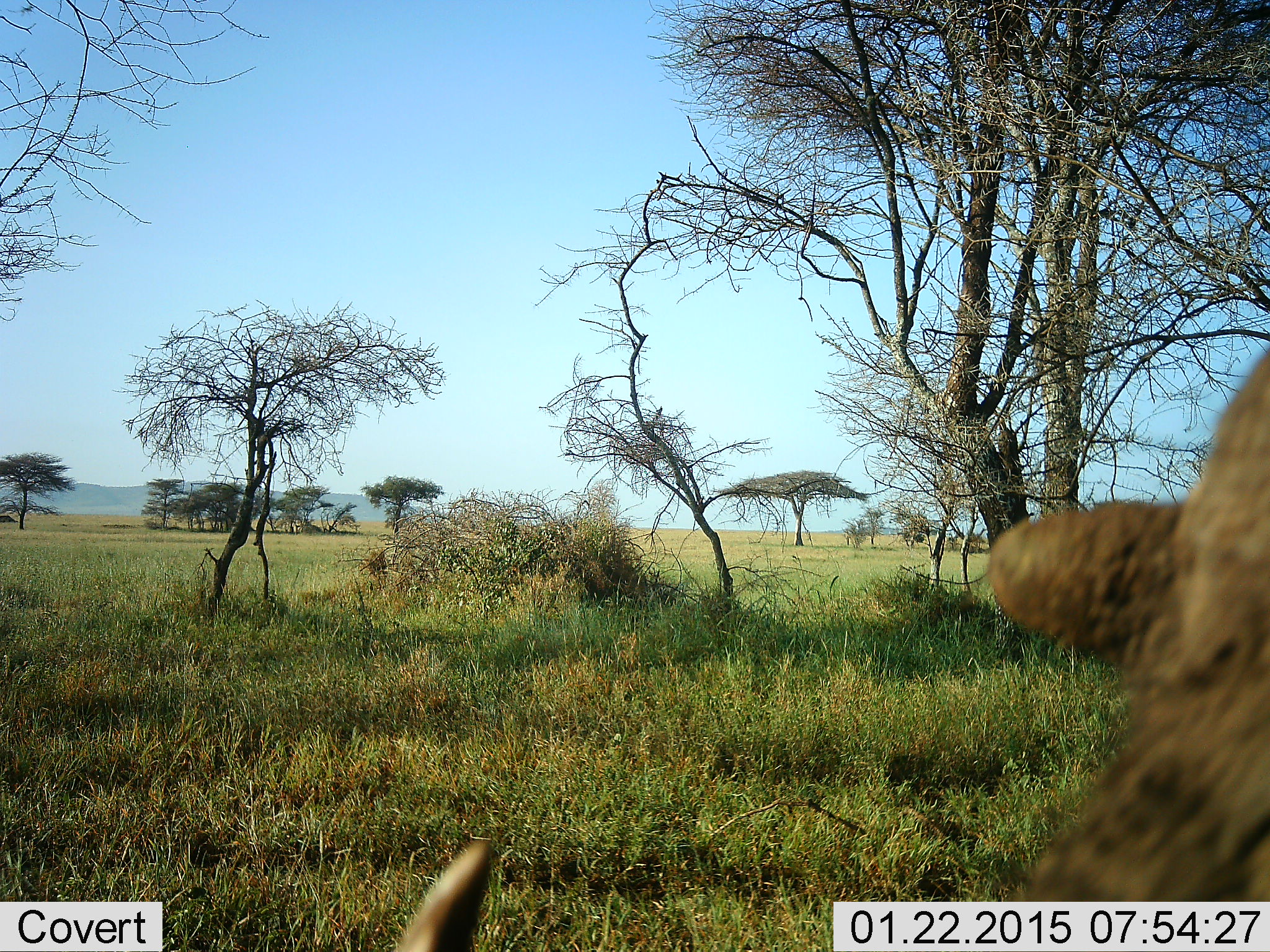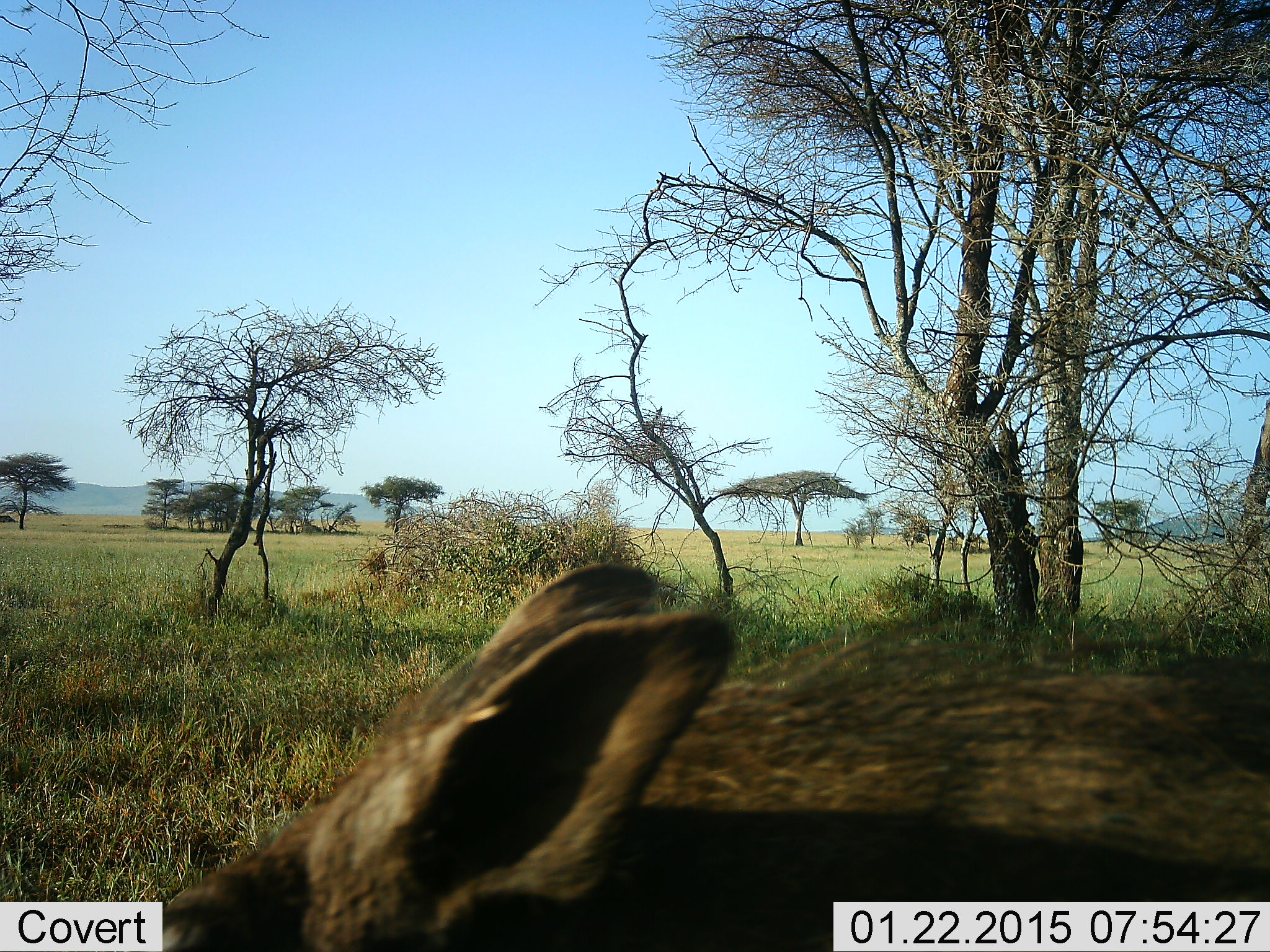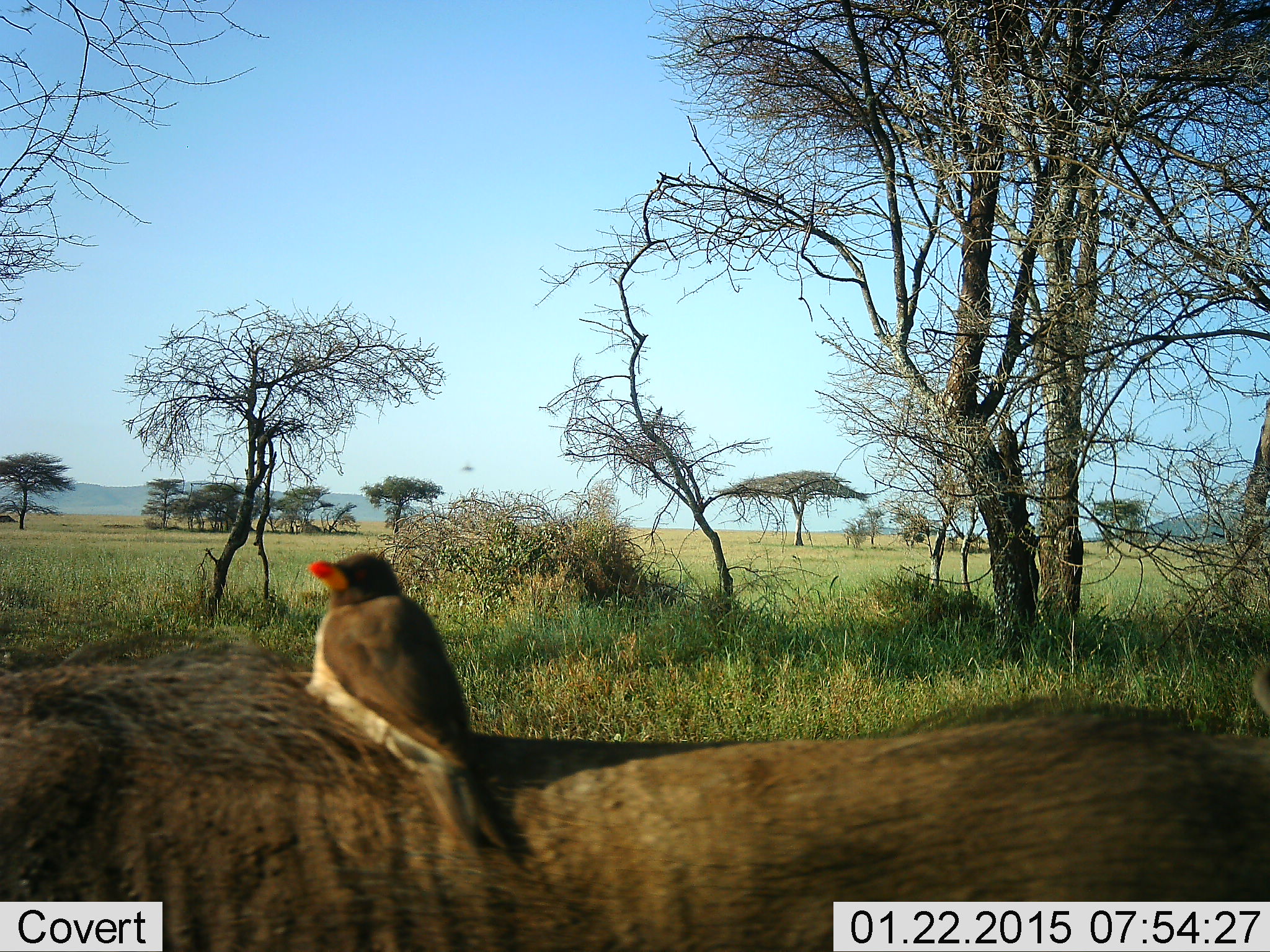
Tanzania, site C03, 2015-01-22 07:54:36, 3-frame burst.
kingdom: Animalia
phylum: Chordata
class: Aves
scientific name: Aves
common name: bird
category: otherbird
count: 1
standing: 40%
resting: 50%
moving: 0%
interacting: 20%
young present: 0%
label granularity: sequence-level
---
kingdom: Animalia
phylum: Chordata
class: Mammalia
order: Artiodactyla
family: Suidae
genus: Phacochoerus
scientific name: Phacochoerus africanus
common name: warthog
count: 1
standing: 8%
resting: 0%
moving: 100%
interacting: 0%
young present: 0%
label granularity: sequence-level